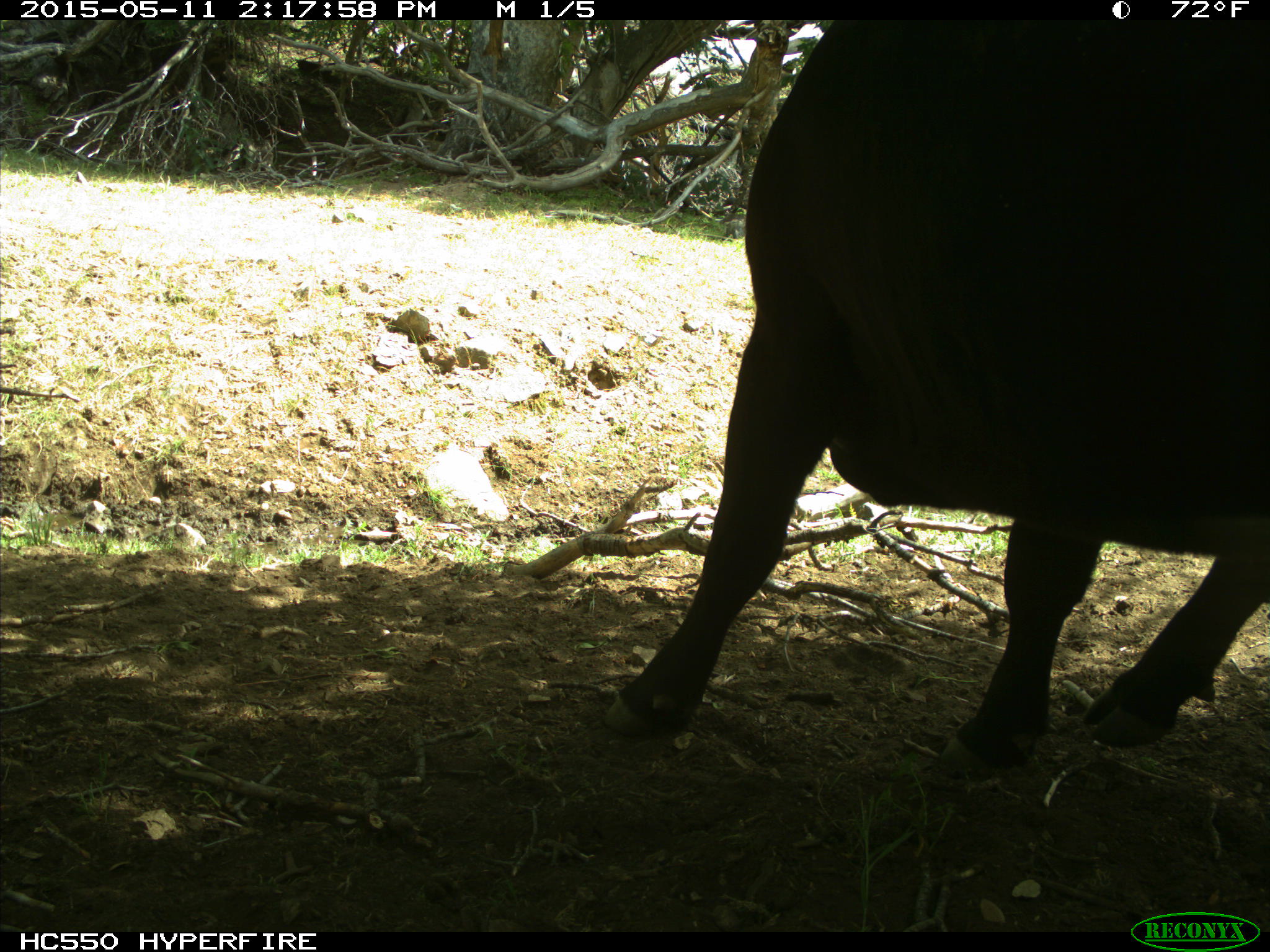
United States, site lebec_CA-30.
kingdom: Animalia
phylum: Chordata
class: Mammalia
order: Artiodactyla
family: Bovidae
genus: Bos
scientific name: Bos taurus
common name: domestic cow